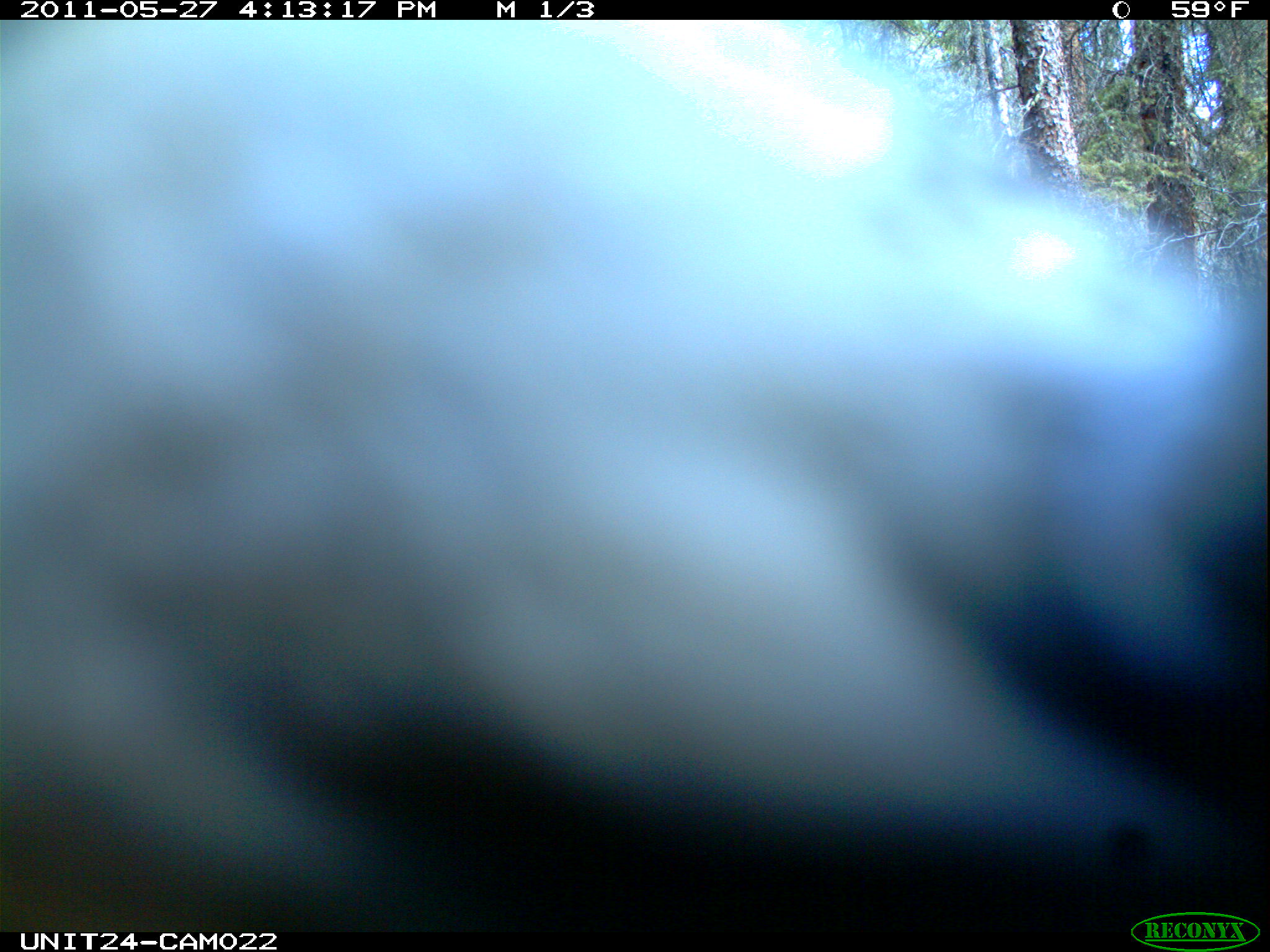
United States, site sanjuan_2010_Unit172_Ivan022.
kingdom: Animalia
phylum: Chordata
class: Aves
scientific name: Aves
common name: birds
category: unidentified bird